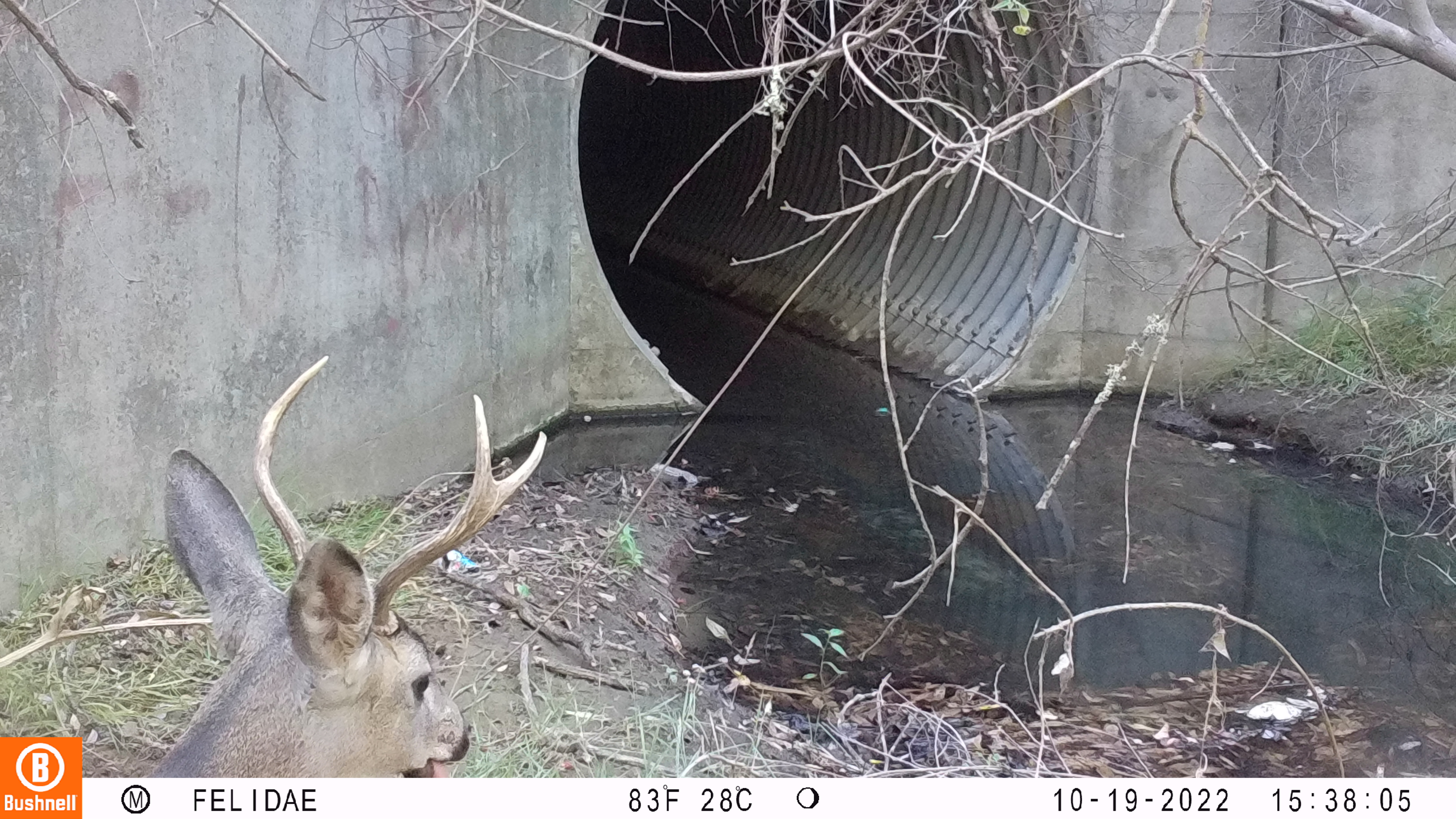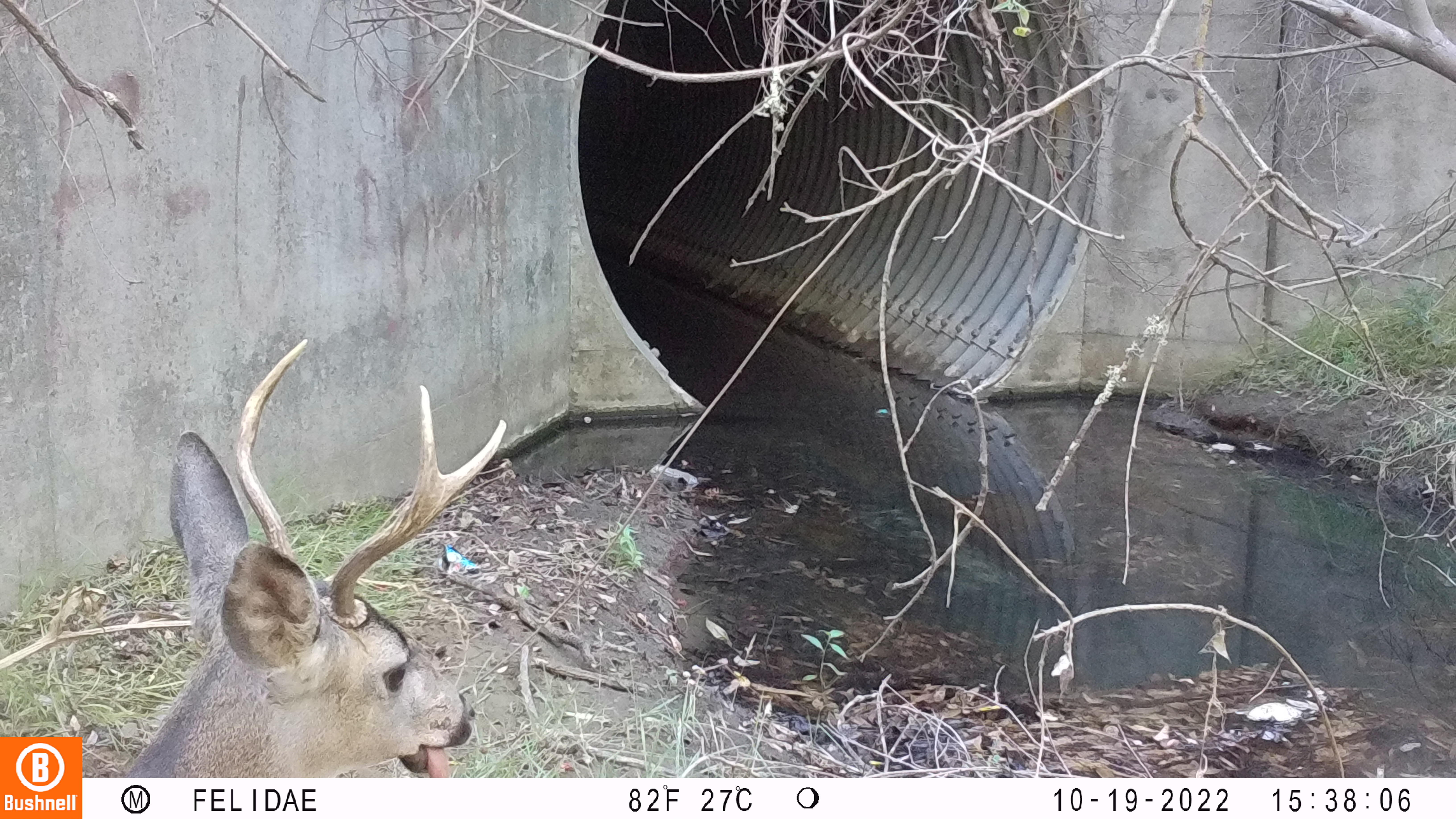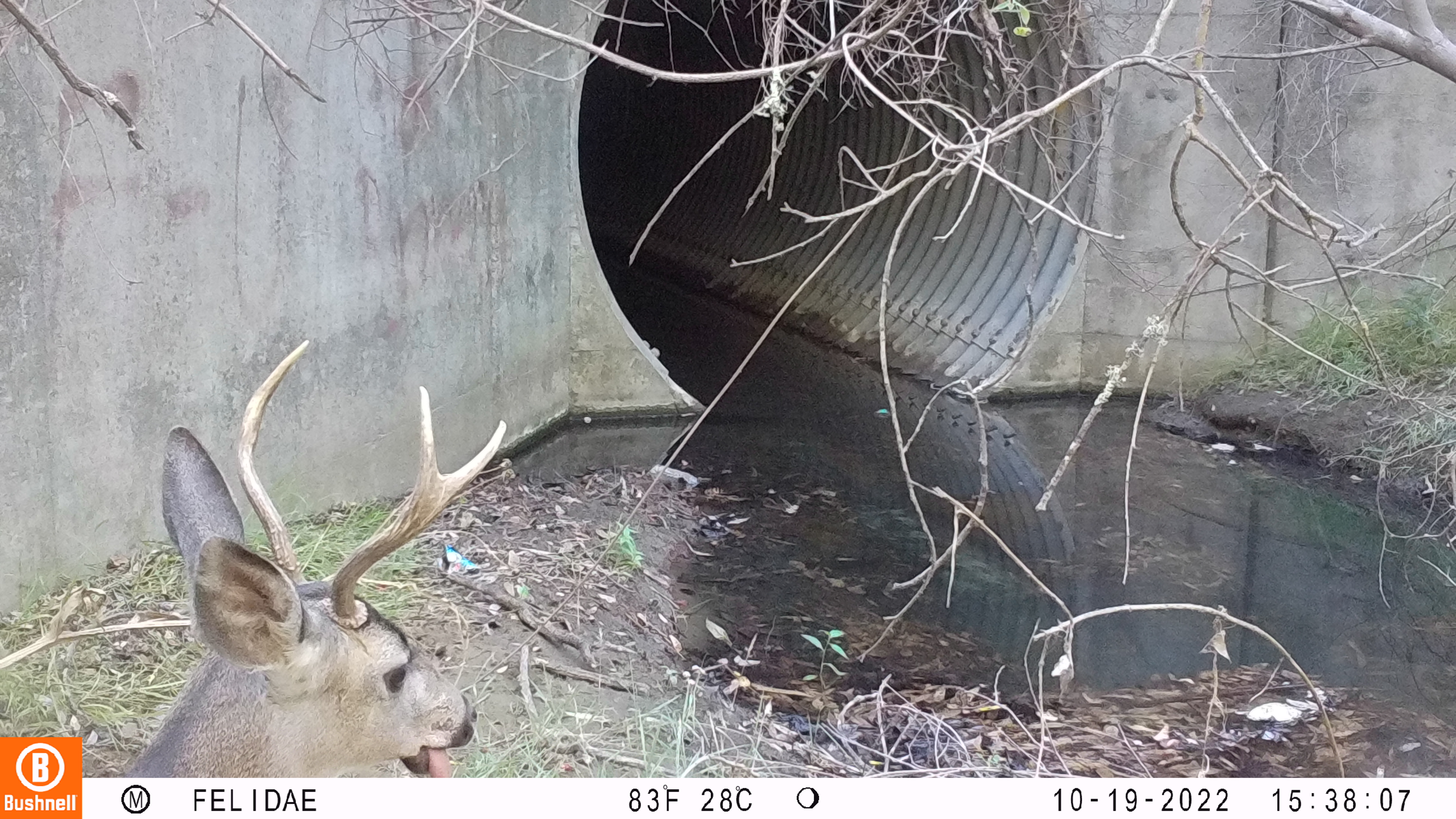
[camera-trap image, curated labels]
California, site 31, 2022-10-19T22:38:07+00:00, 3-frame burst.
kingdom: Animalia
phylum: Chordata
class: Mammalia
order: Artiodactyla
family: Cervidae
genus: Odocoileus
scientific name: Odocoileus hemionus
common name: mule deer